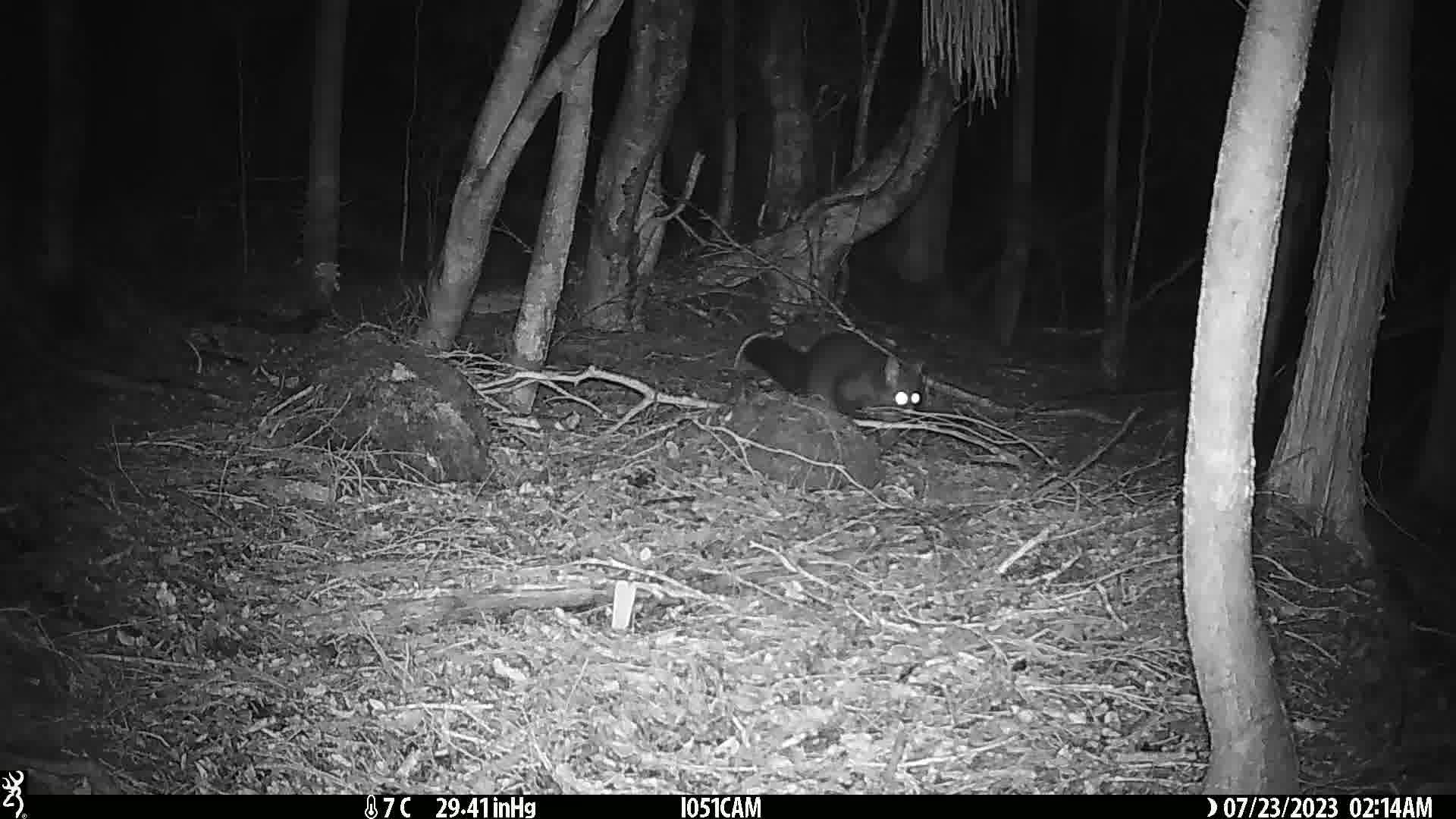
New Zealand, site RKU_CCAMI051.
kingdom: Animalia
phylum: Chordata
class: Mammalia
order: Diprotodontia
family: Phalangeridae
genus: Trichosurus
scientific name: Trichosurus vulpecula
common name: common brushtail possum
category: possum